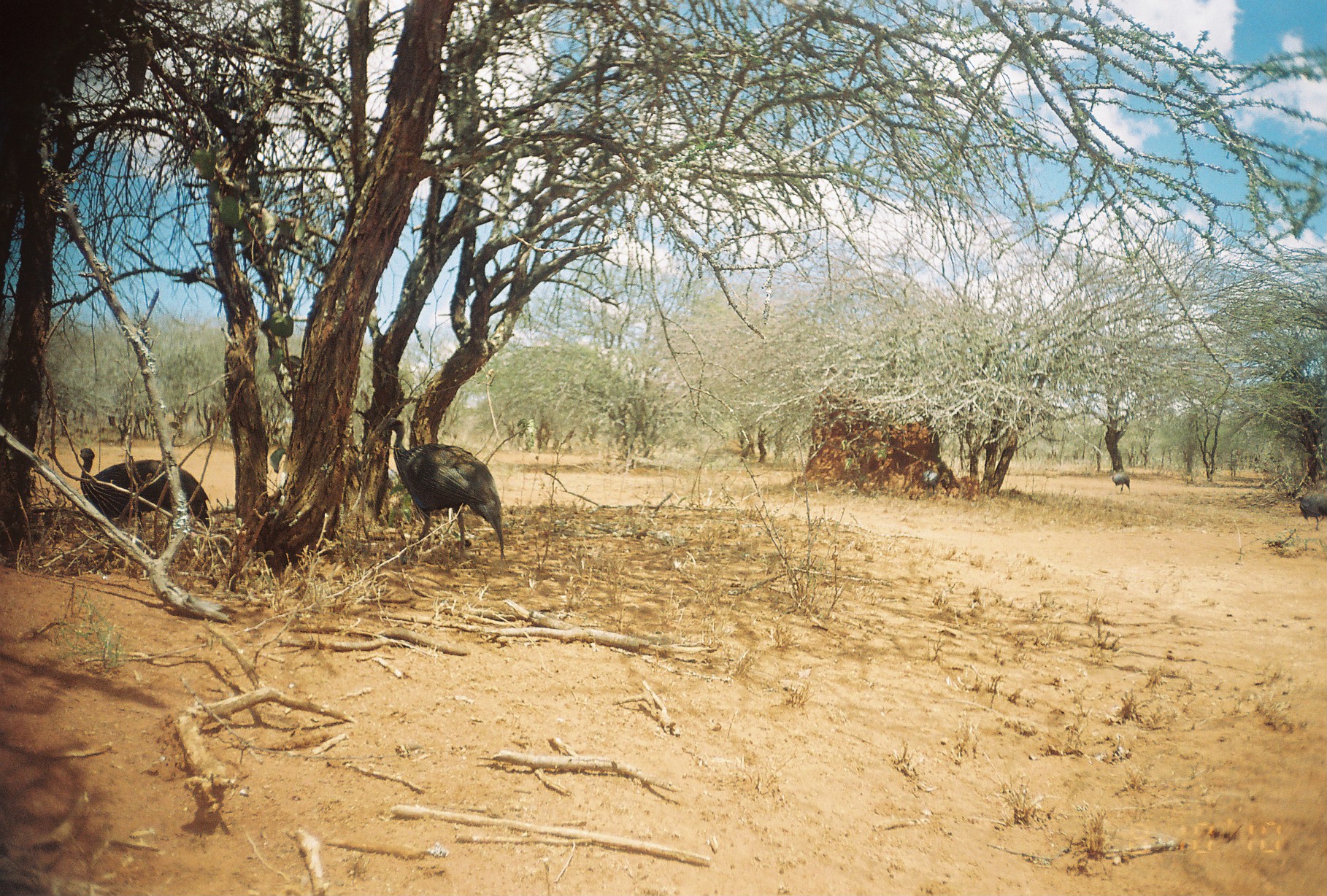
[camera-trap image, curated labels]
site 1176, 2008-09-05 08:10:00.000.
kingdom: Animalia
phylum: Chordata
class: Aves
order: Galliformes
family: Numididae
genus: Acryllium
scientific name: Acryllium vulturinum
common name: vulturine guineafowl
Acryllium vulturinum (vulturine guineafowl), count 5.